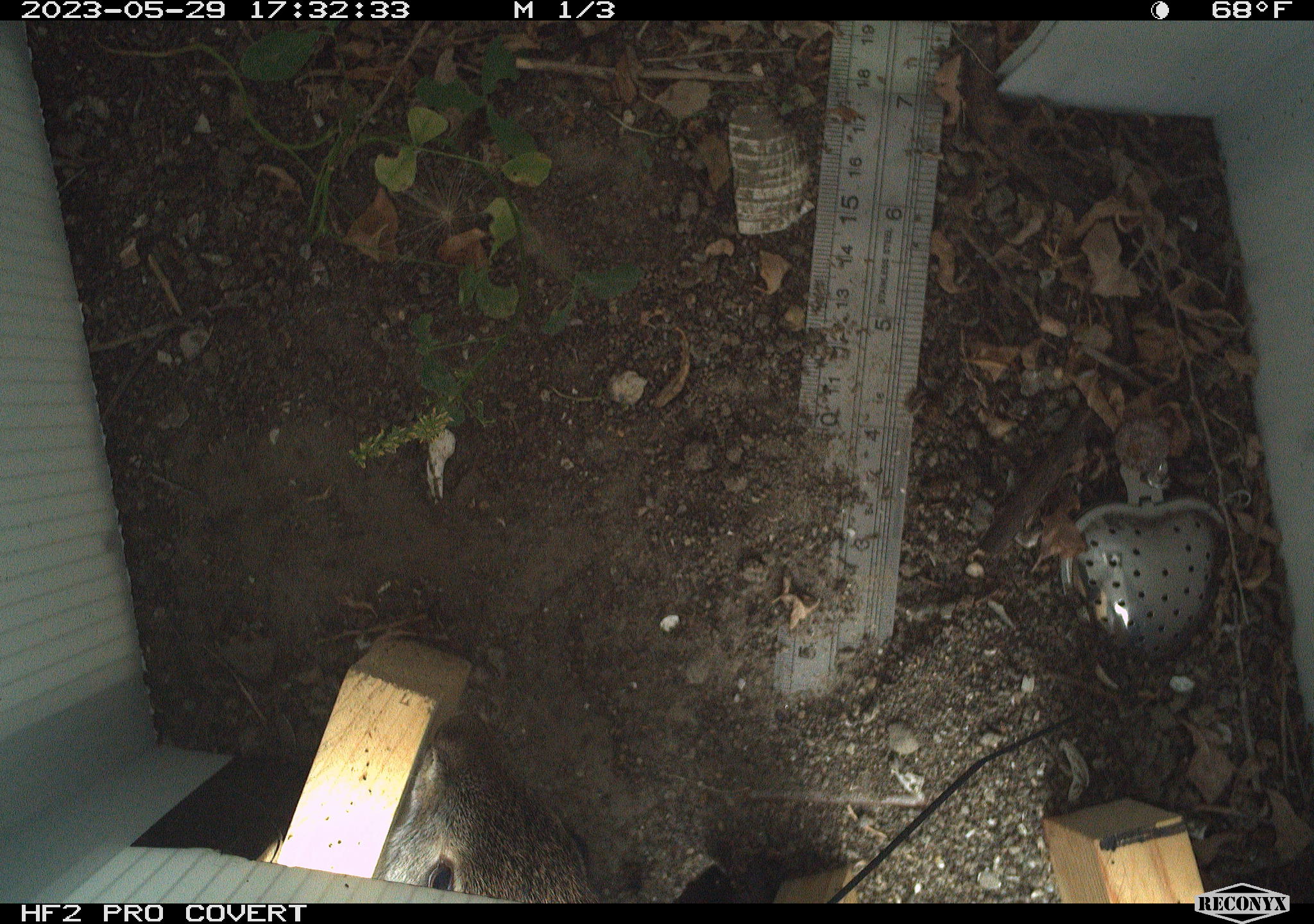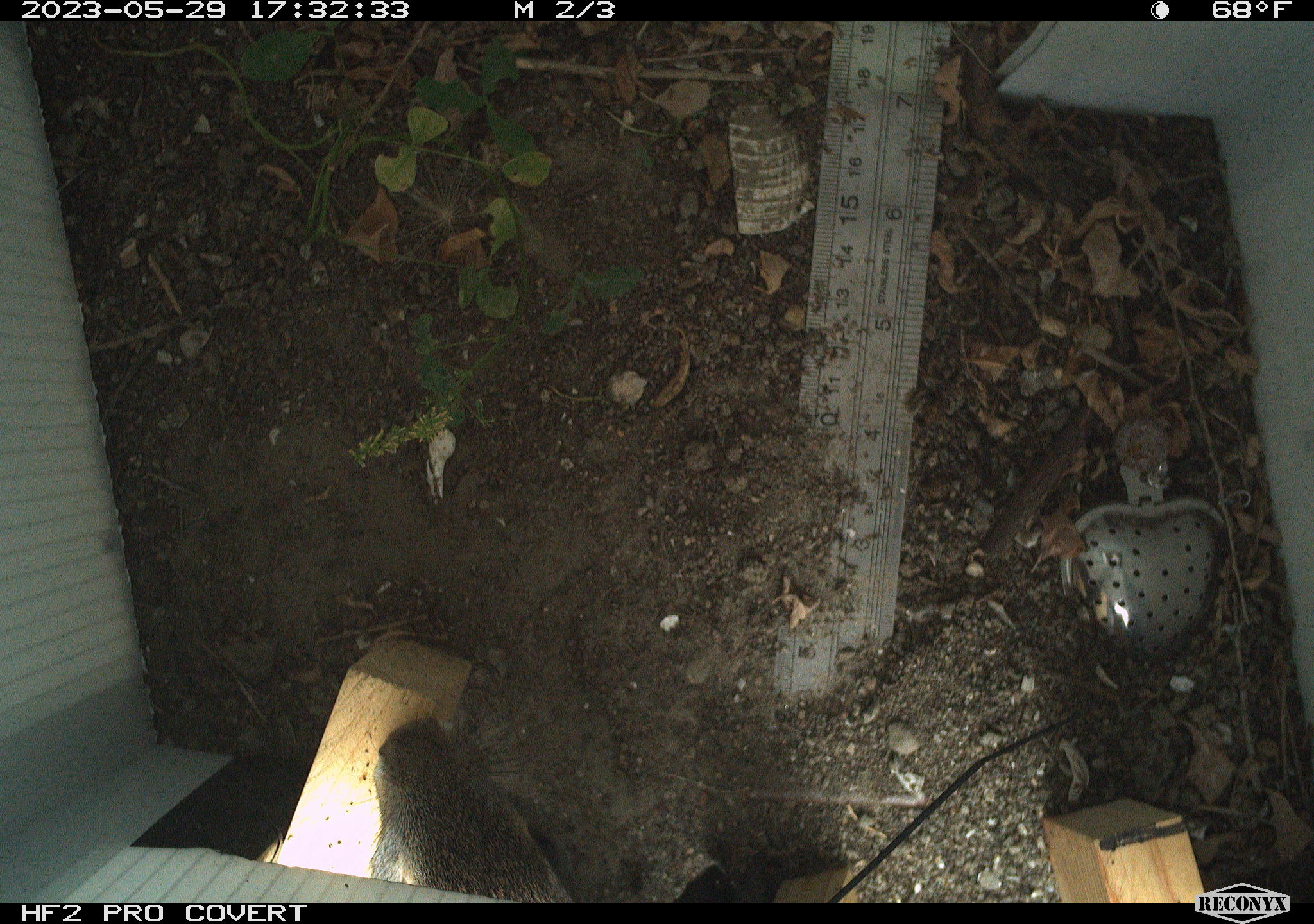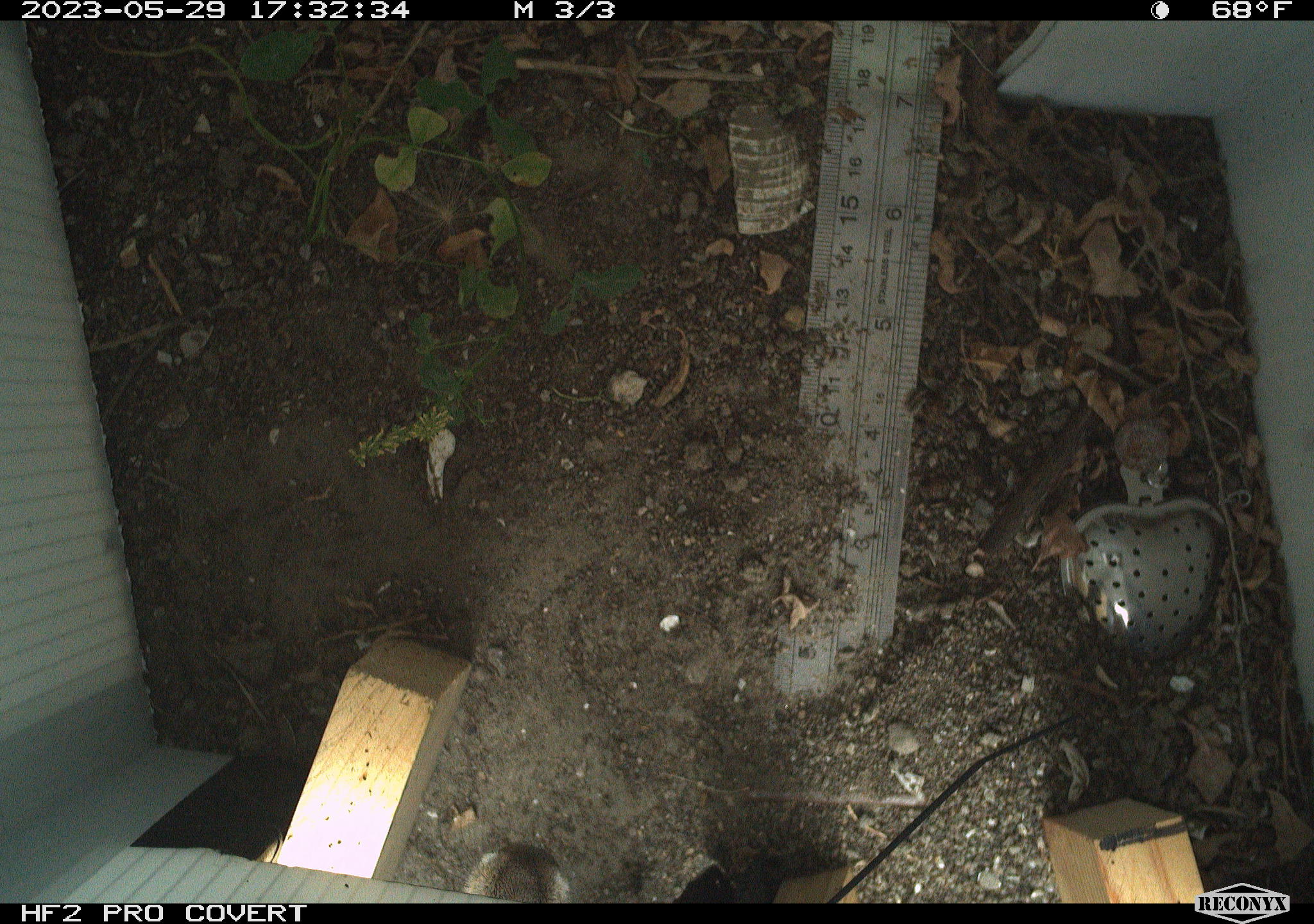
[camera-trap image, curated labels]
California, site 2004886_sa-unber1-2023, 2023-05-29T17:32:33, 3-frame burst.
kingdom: Animalia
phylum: Chordata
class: Mammalia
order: Lagomorpha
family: Leporidae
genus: Sylvilagus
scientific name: Sylvilagus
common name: cottontail rabbits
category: sylvilagus species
Sylvilagus species (cottontail rabbits) (Sylvilagus).